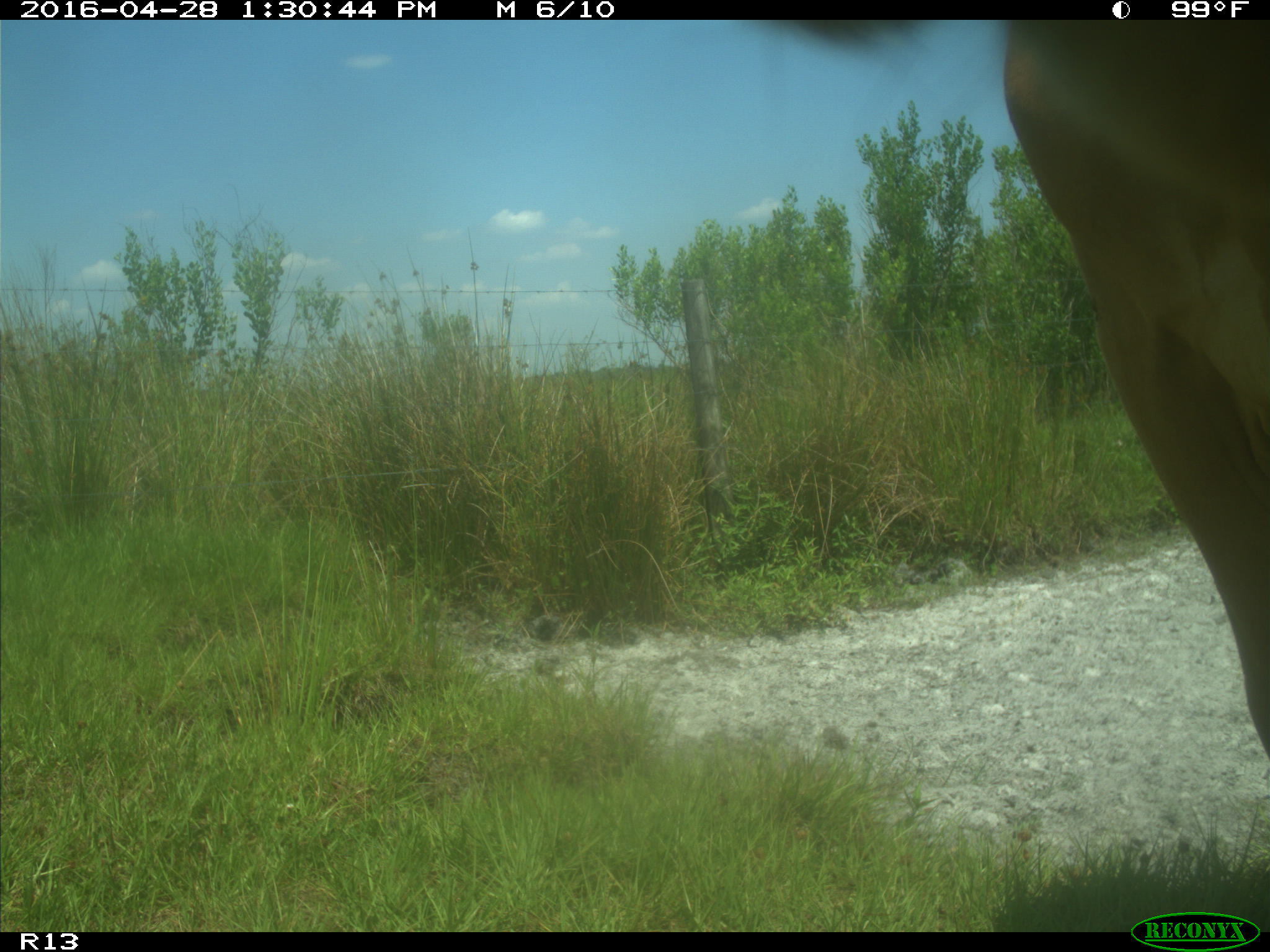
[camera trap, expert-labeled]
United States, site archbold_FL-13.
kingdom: Animalia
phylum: Chordata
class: Mammalia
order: Artiodactyla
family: Bovidae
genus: Bos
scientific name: Bos taurus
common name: domestic cow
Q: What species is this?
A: Bos taurus (domestic cow).